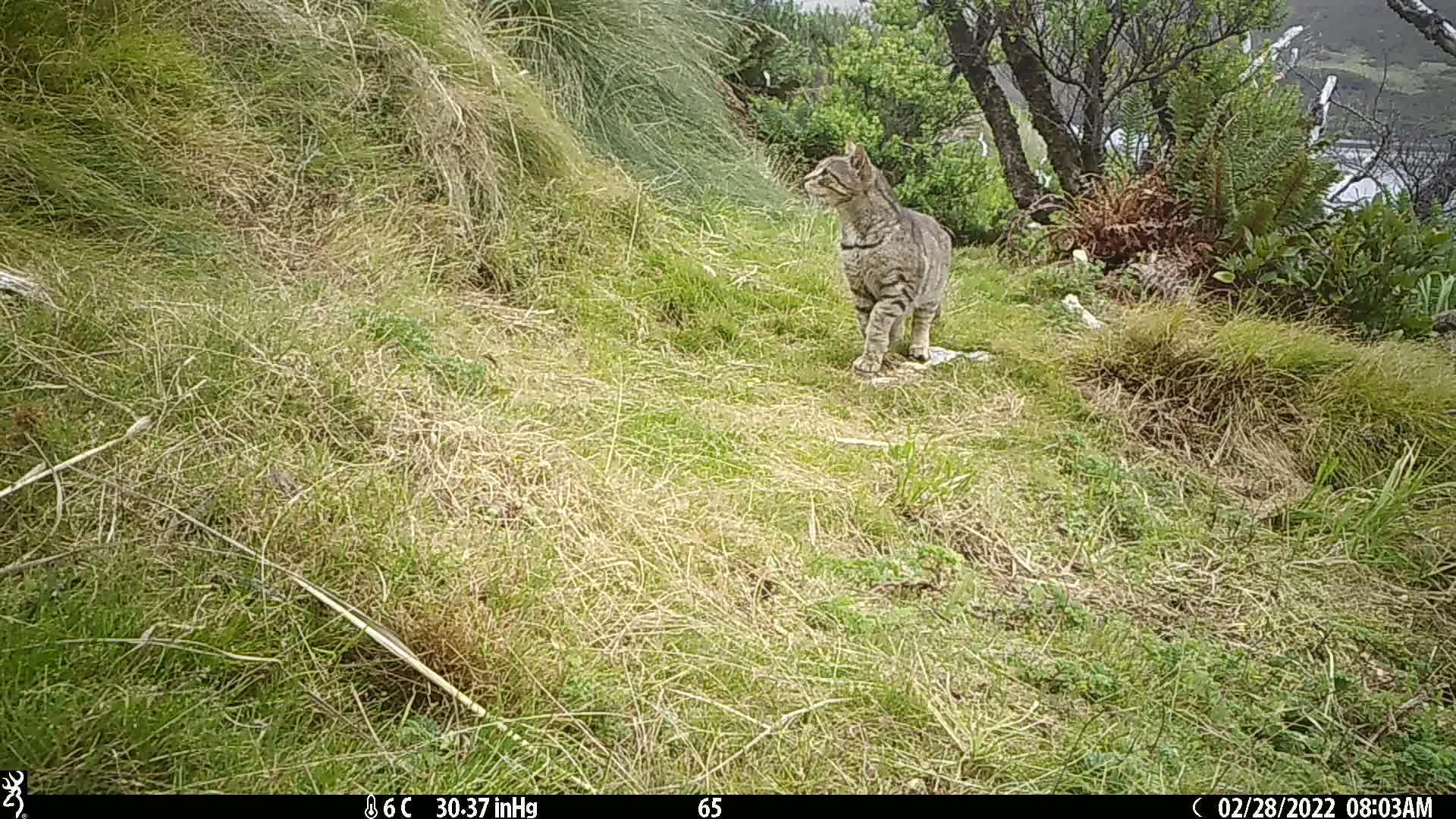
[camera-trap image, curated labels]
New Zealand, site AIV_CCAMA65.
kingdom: Animalia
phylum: Chordata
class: Mammalia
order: Carnivora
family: Felidae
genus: Felis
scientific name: Felis catus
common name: domestic cat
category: cat